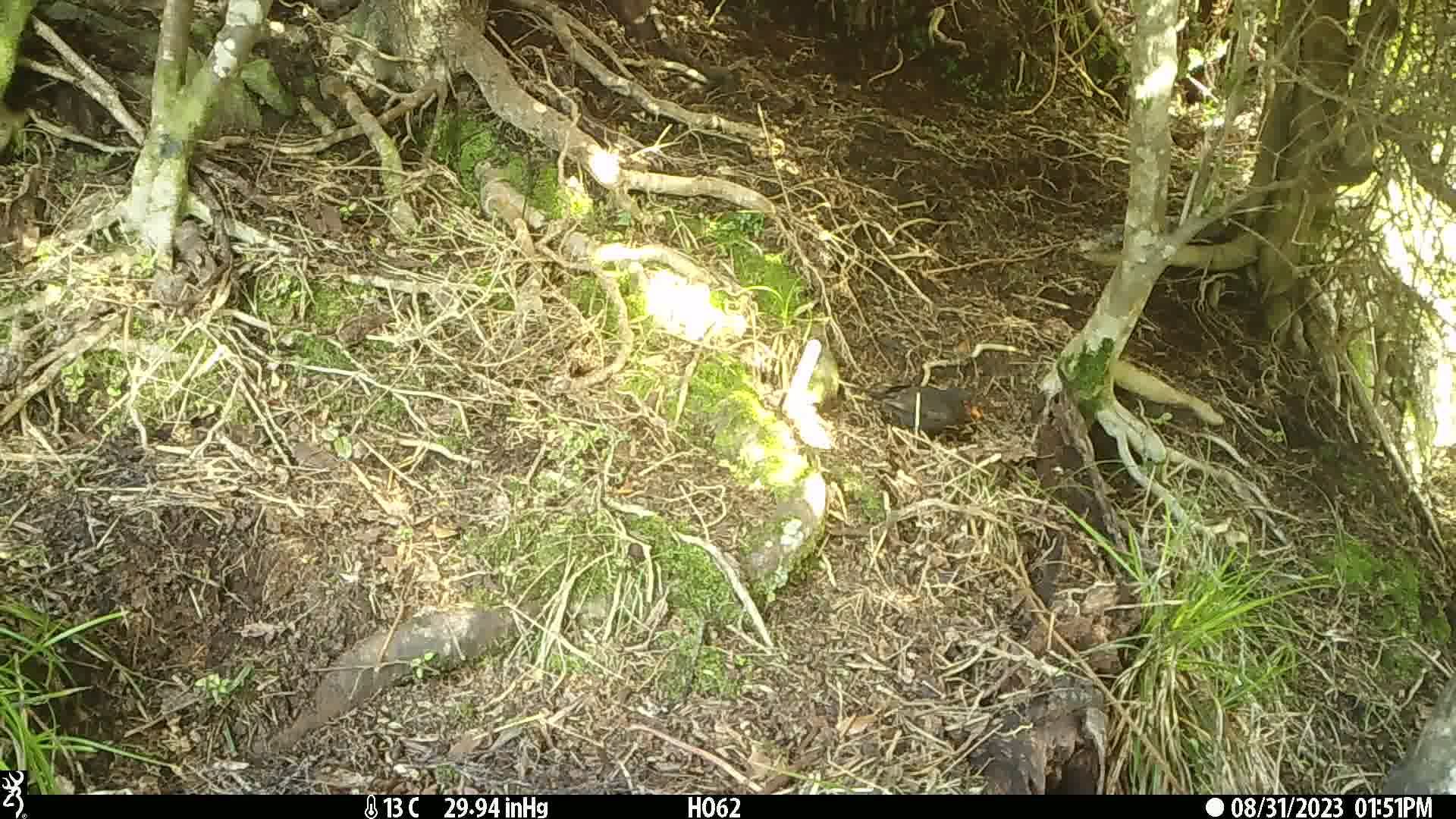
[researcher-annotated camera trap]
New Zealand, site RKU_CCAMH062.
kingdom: Animalia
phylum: Chordata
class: Aves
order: Passeriformes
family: Turdidae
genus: Turdus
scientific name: Turdus merula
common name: eurasian blackbird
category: blackbird